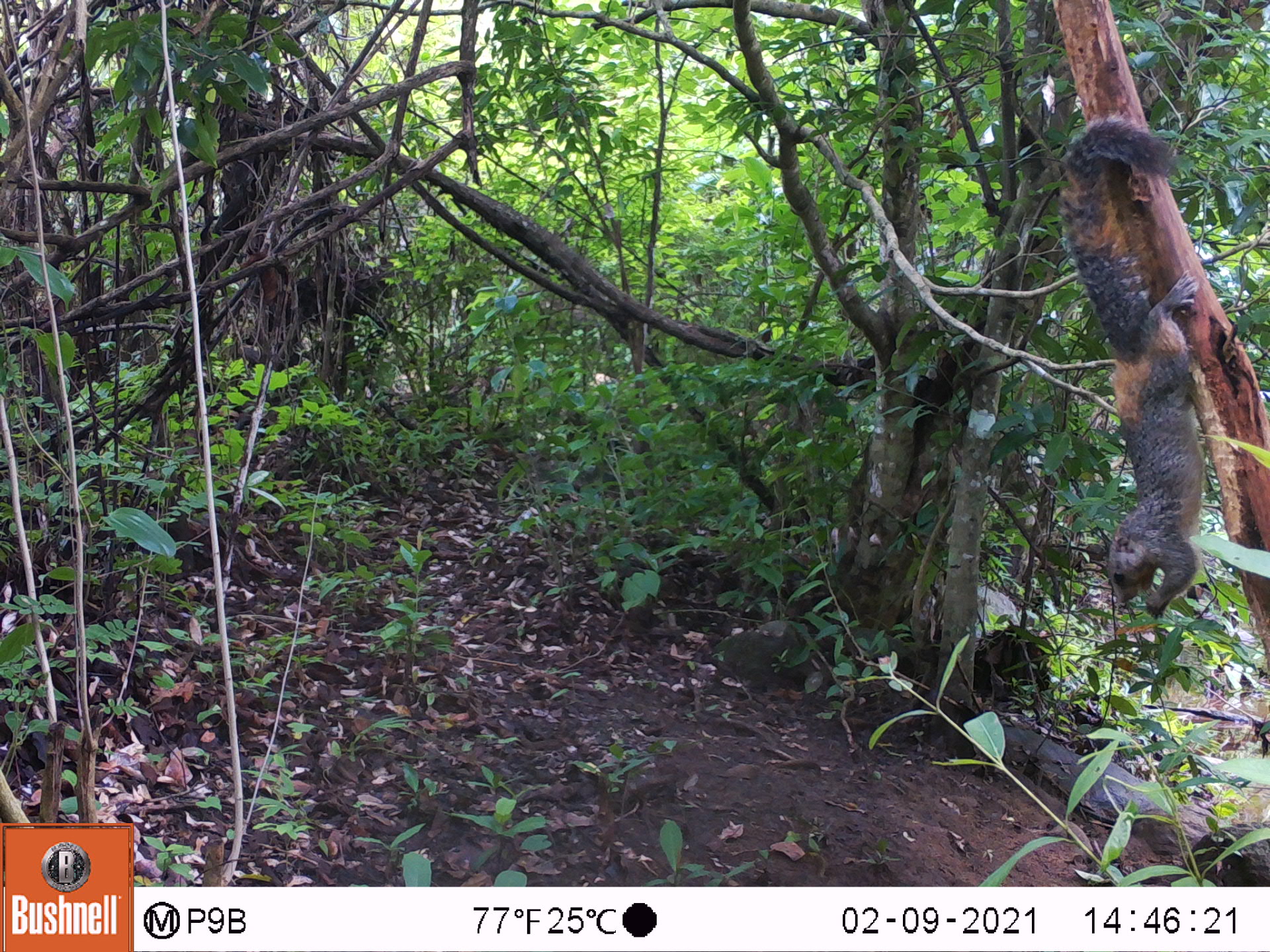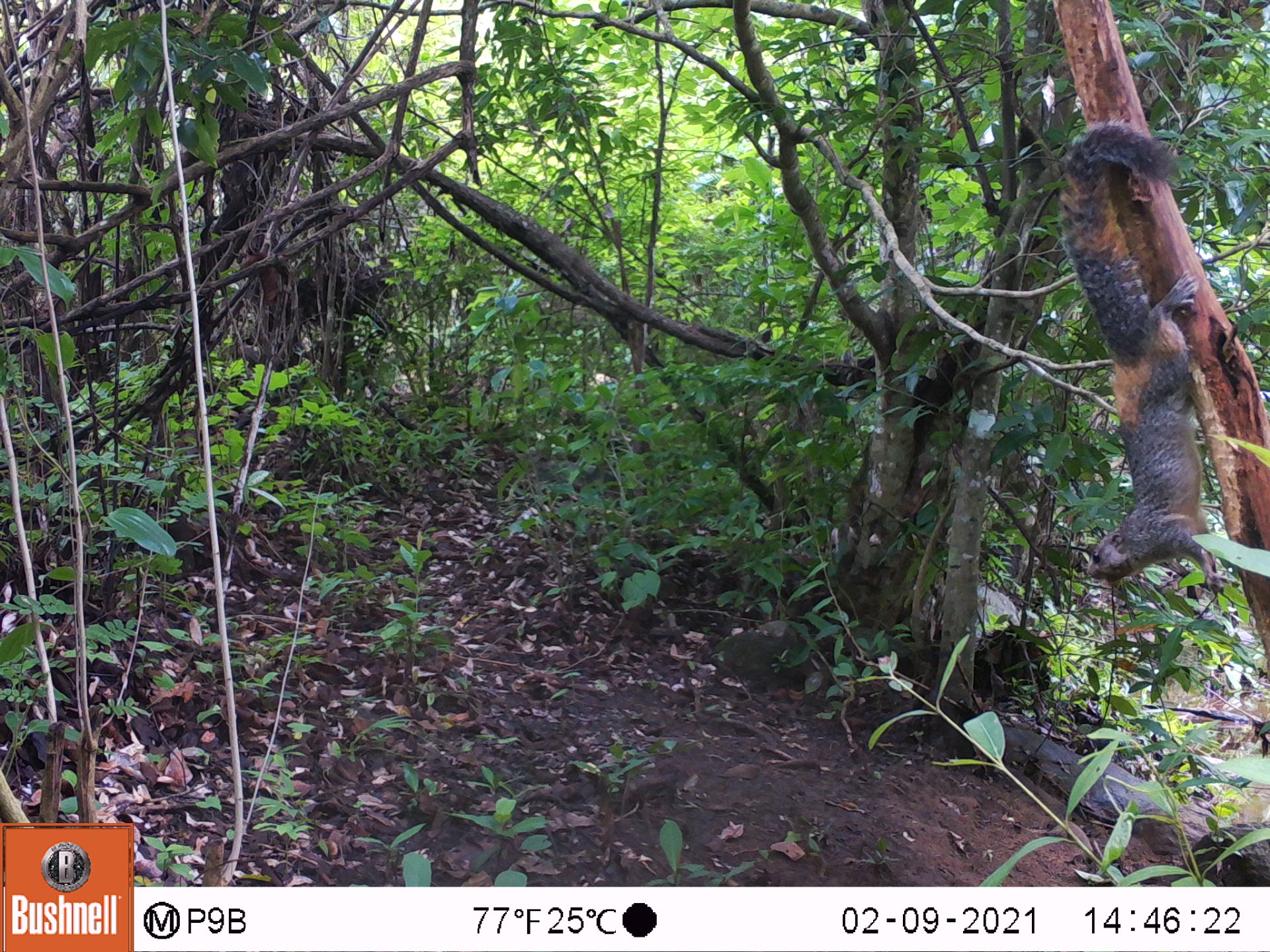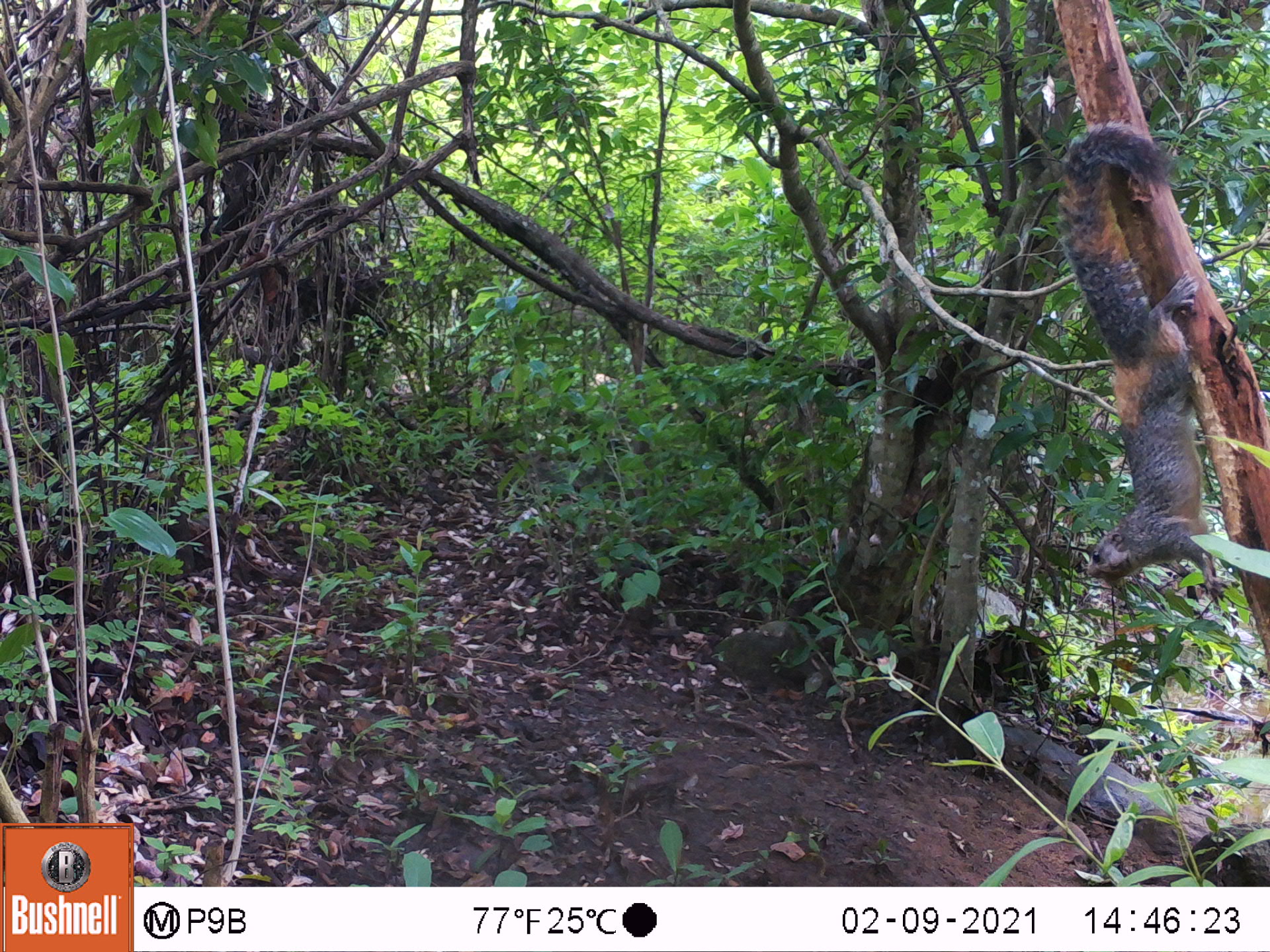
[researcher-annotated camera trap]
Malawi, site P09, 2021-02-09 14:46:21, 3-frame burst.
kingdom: Animalia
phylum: Chordata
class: Mammalia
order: Rodentia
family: Sciuridae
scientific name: Sciuridae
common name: squirrel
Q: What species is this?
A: Squirrel (Sciuridae).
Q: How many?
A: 1.